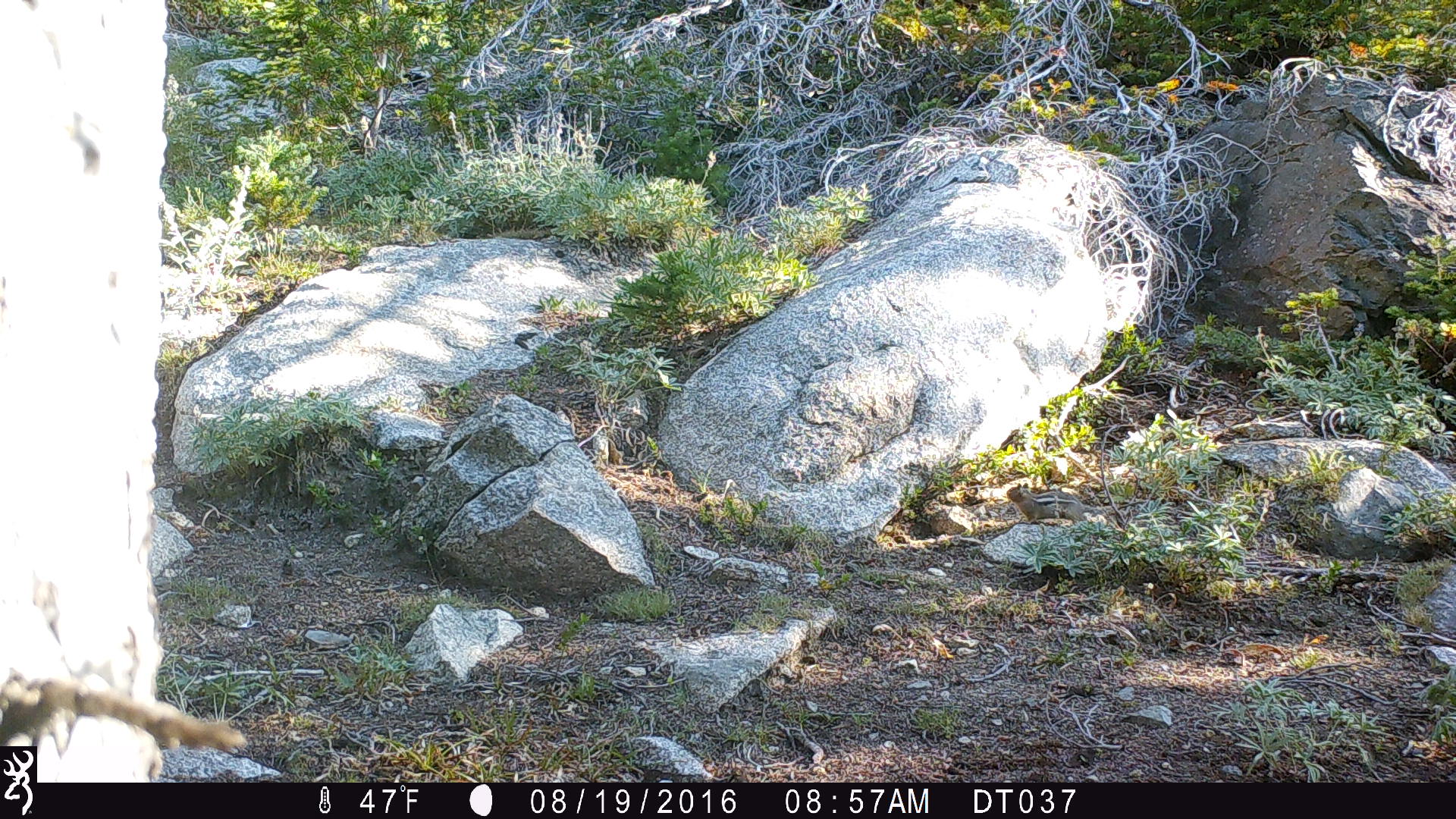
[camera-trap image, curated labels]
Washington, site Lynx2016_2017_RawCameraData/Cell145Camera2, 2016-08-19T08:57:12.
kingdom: Animalia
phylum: Chordata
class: Mammalia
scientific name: Mammalia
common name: small mammal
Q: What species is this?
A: Small mammal (Mammalia).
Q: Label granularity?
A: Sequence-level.